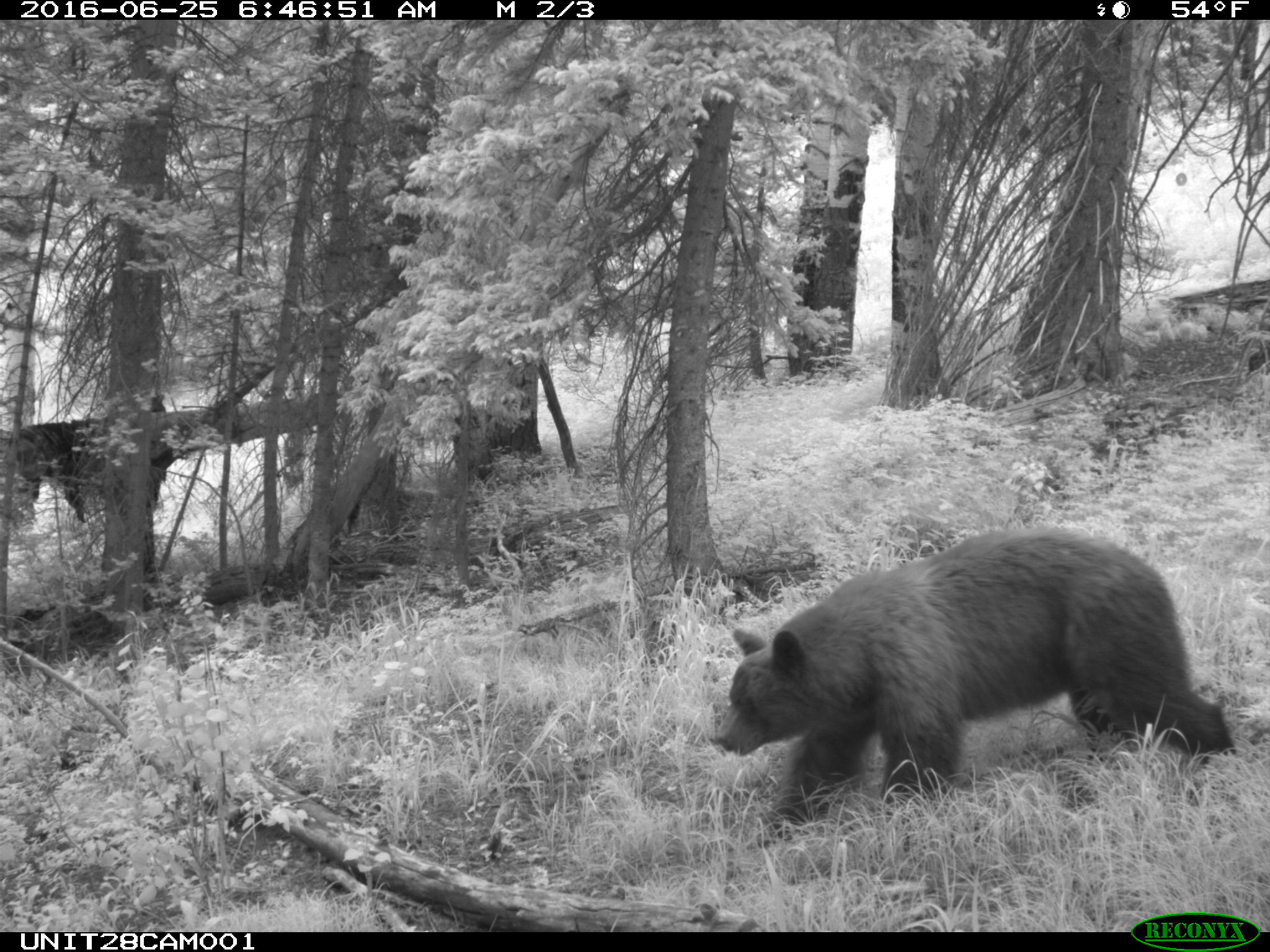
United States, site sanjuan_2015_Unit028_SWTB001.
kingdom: Animalia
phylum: Chordata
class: Mammalia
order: Carnivora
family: Ursidae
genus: Ursus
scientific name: Ursus americanus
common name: american black bear